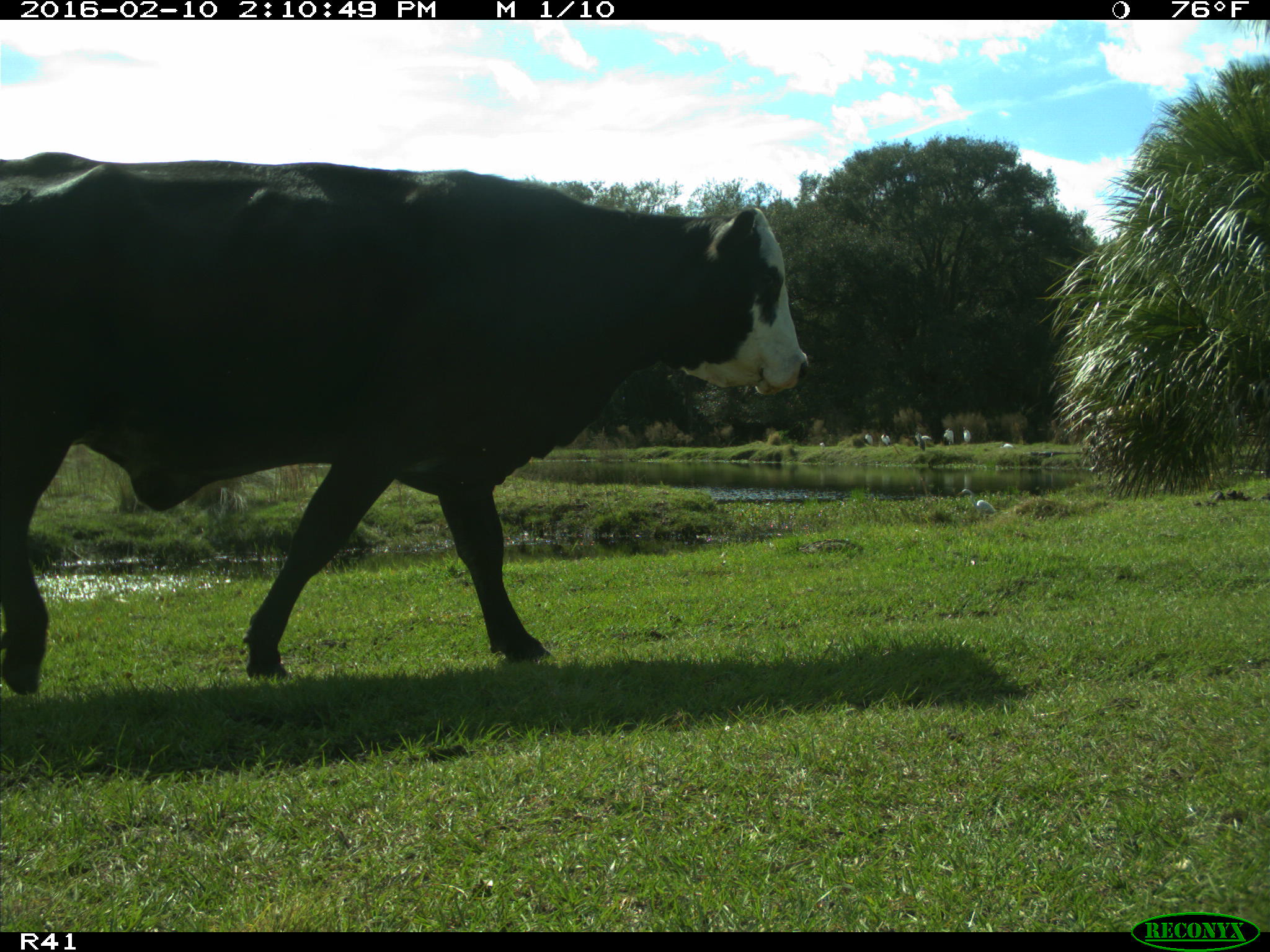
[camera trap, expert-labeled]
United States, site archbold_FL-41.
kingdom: Animalia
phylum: Chordata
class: Mammalia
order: Artiodactyla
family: Bovidae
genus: Bos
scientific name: Bos taurus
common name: domestic cow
Bos taurus (domestic cow).